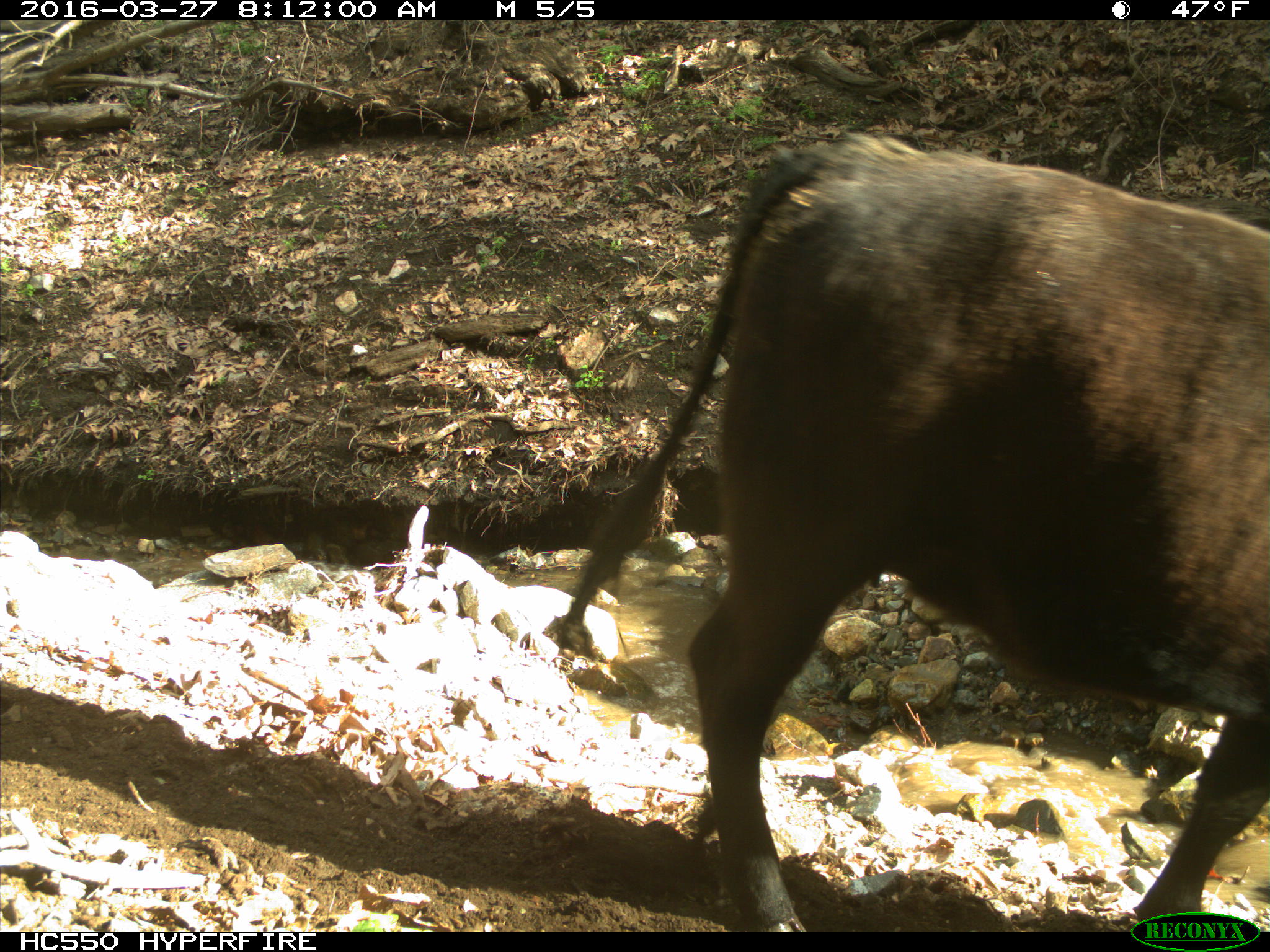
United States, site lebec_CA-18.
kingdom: Animalia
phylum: Chordata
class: Mammalia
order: Artiodactyla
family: Bovidae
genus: Bos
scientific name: Bos taurus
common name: domestic cow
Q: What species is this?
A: Bos taurus (domestic cow).